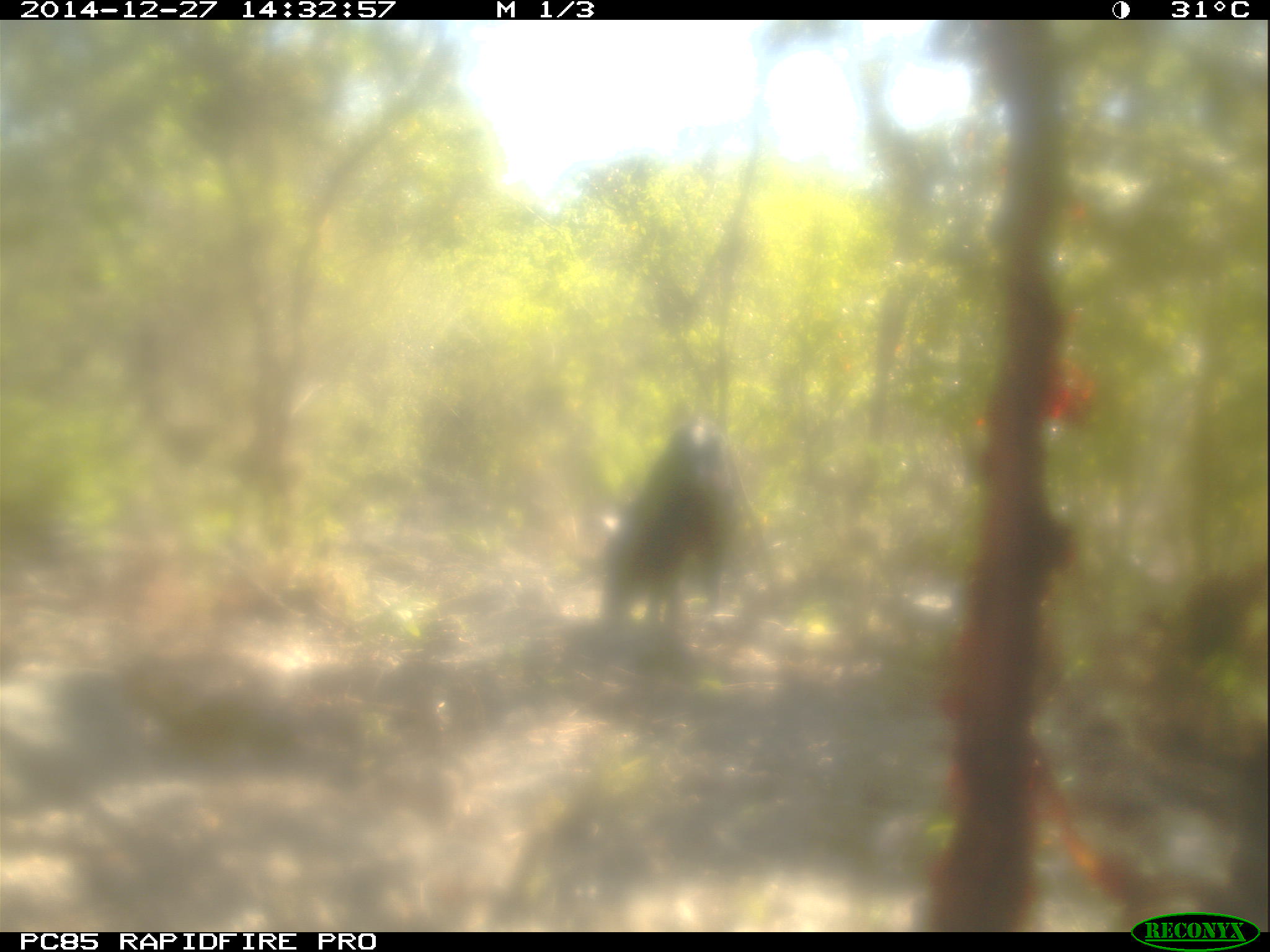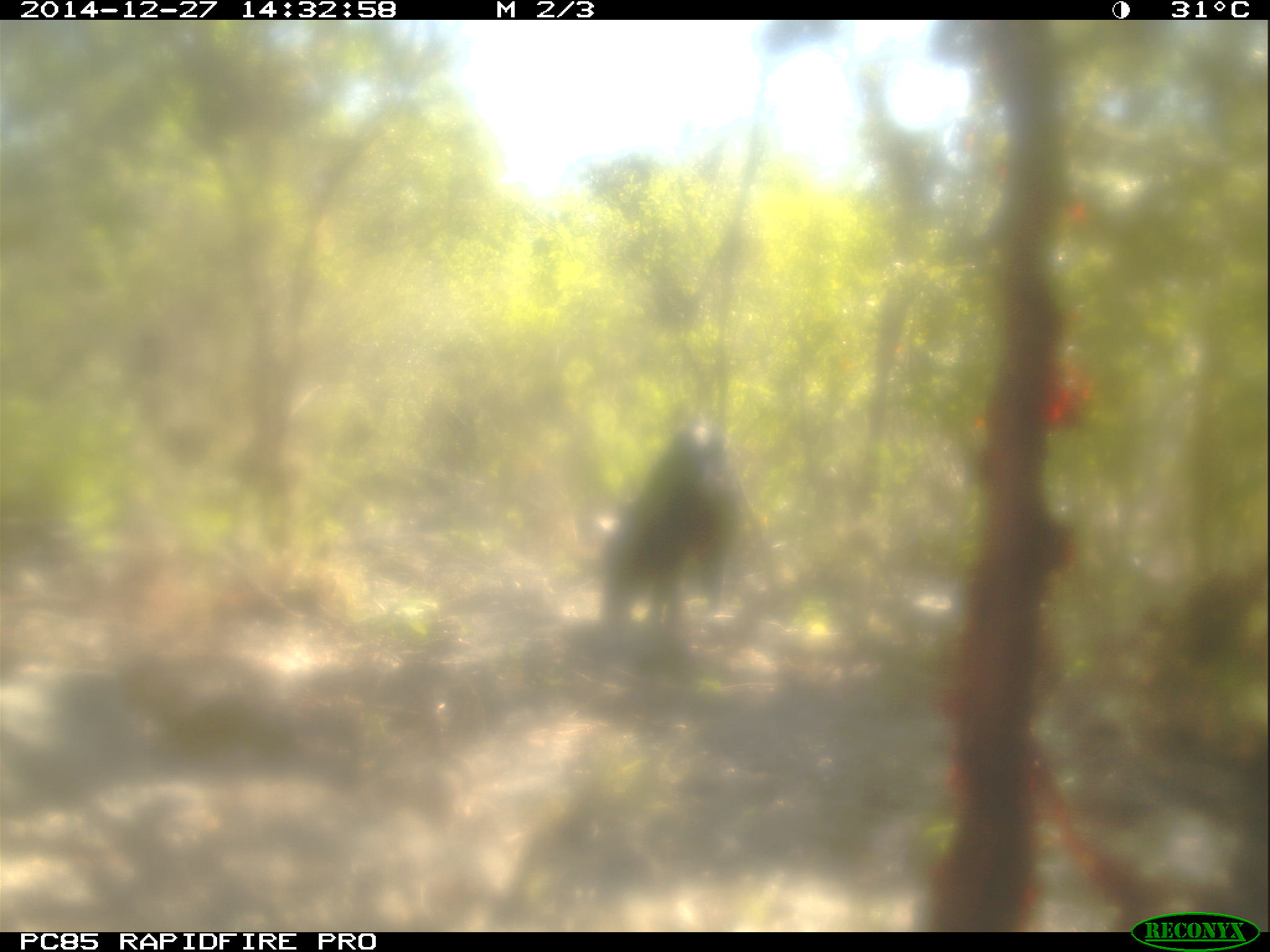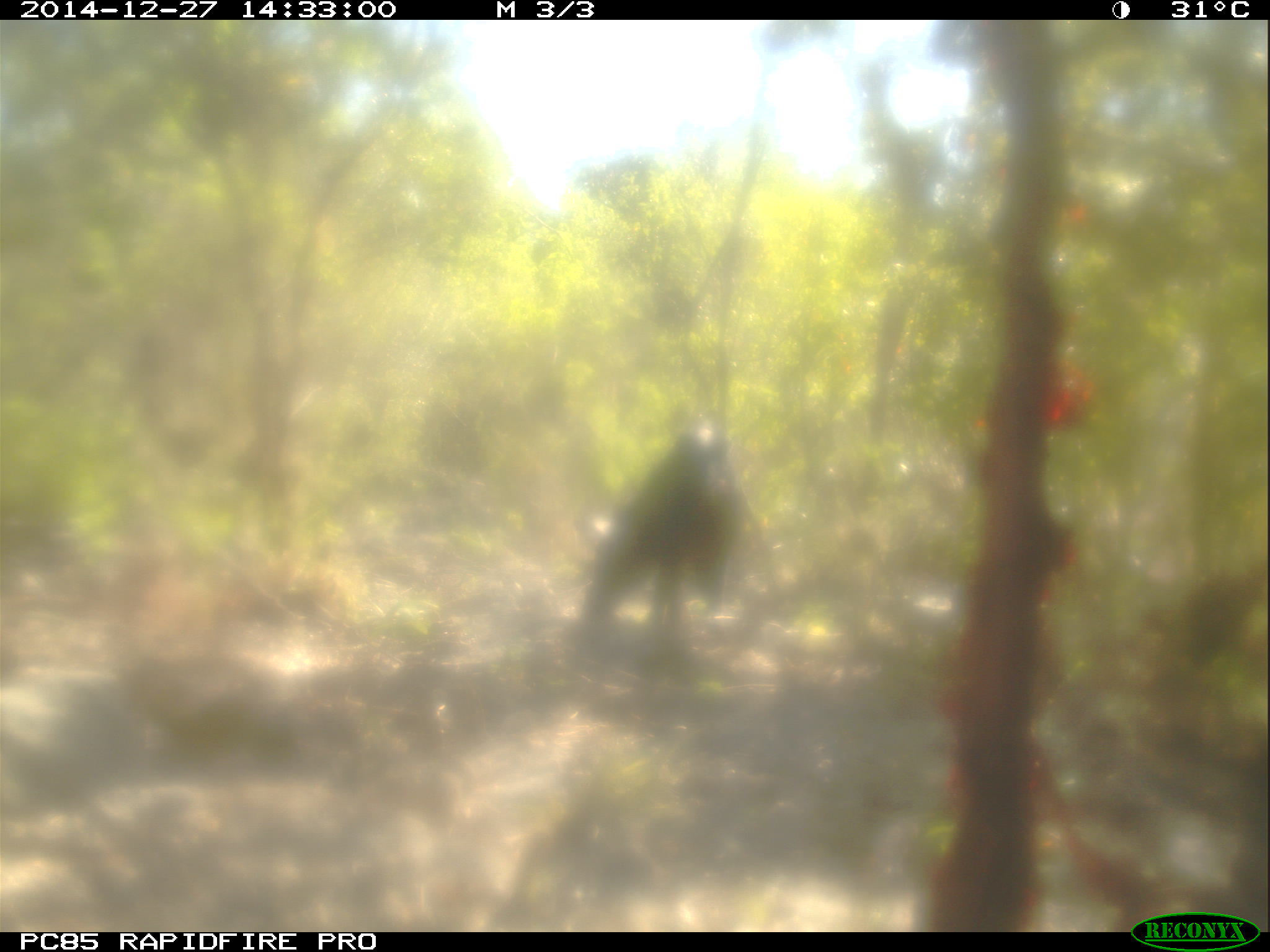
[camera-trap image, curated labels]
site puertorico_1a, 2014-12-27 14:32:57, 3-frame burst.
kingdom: Animalia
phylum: Chordata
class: Mammalia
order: Artiodactyla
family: Suidae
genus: Sus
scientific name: Sus scrofa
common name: pig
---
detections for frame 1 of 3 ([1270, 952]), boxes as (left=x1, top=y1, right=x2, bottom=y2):
pig: (left=593, top=408, right=747, bottom=648)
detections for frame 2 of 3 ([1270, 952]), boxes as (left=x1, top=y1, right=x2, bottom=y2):
pig: (left=591, top=410, right=739, bottom=653)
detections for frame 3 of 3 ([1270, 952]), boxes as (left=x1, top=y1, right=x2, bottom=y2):
pig: (left=574, top=410, right=740, bottom=658)